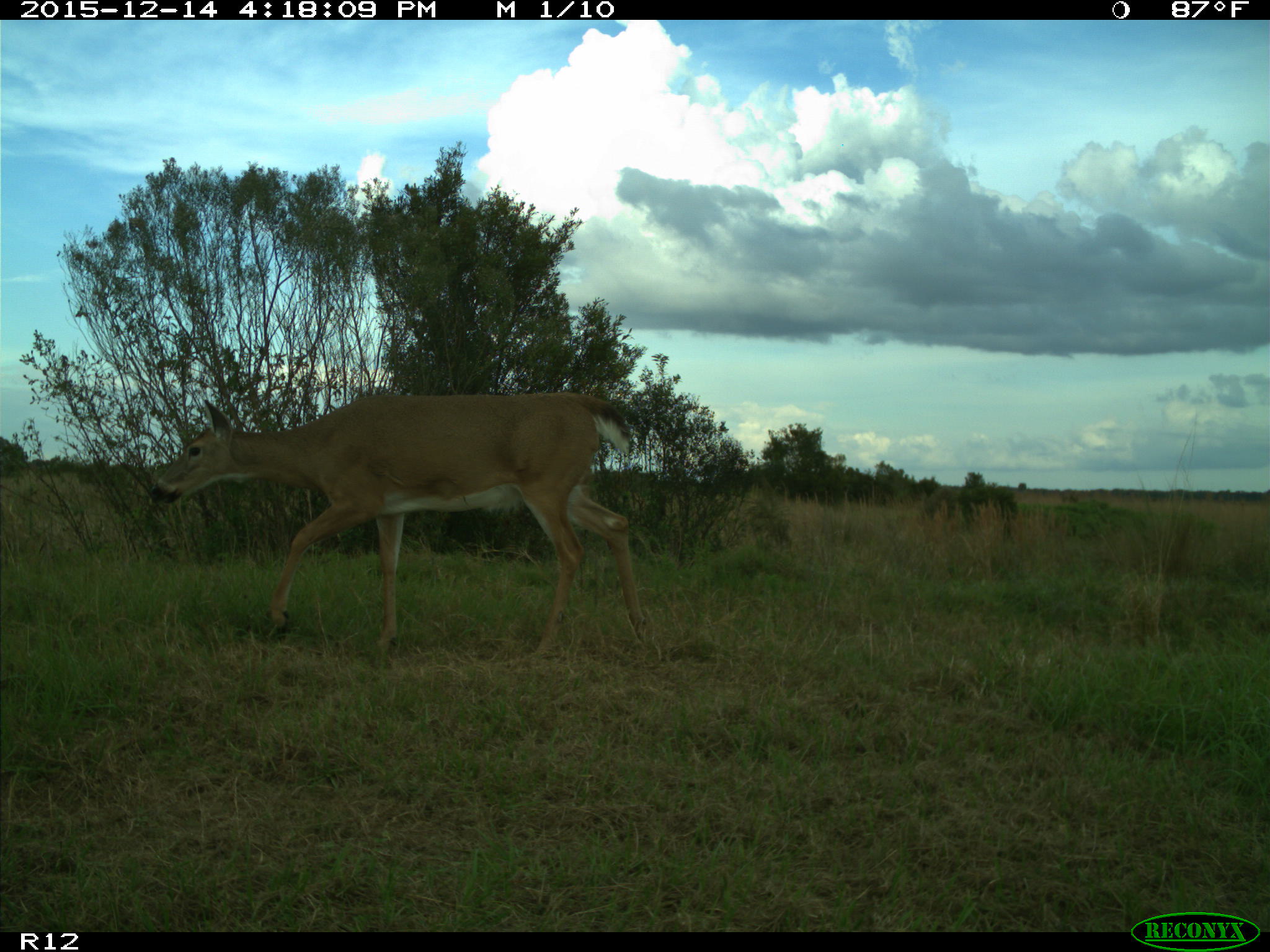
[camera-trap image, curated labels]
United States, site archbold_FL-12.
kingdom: Animalia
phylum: Chordata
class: Mammalia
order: Artiodactyla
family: Cervidae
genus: Odocoileus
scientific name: Odocoileus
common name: deer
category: unidentified deer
Unidentified deer (deer) (Odocoileus).